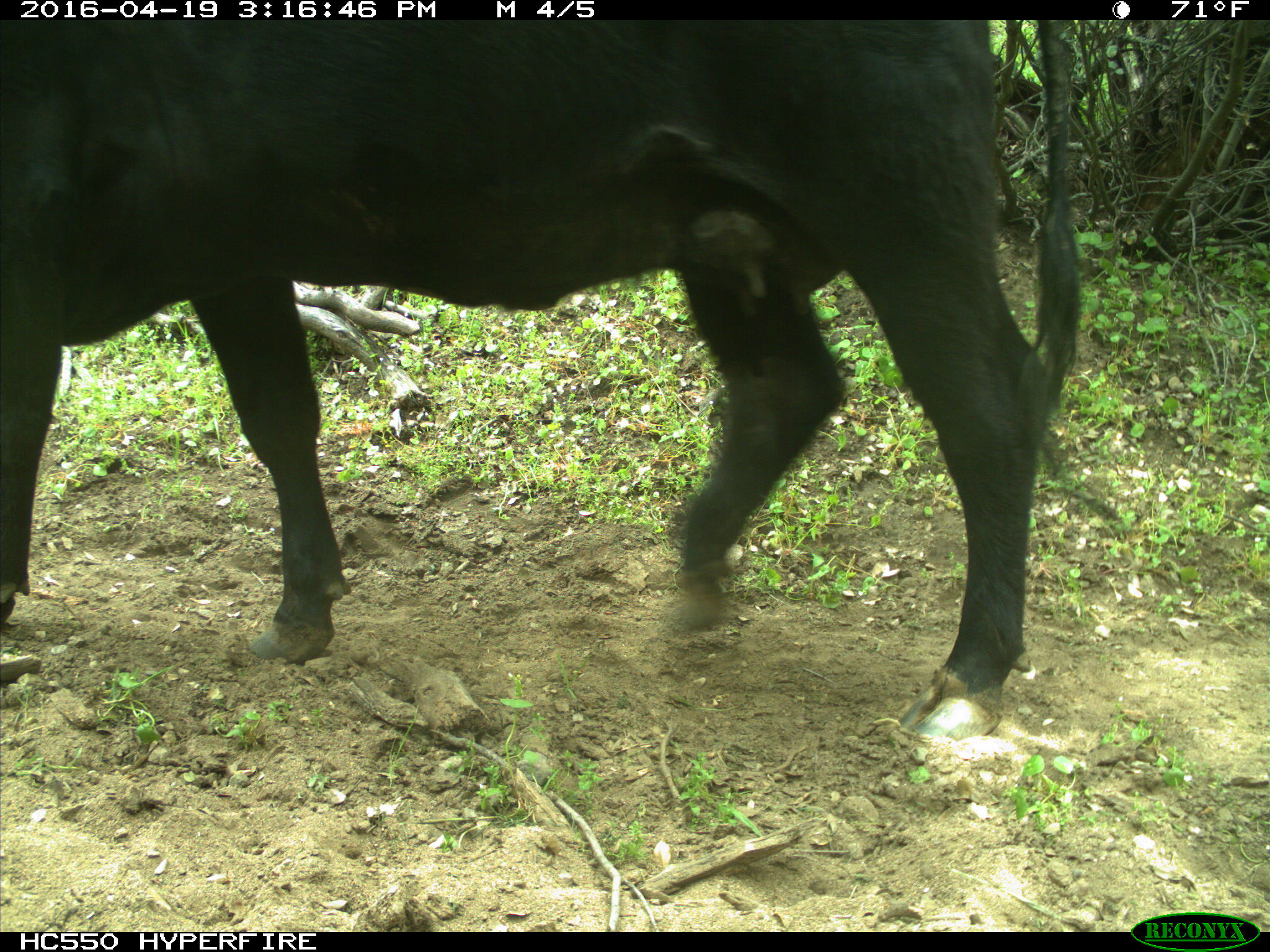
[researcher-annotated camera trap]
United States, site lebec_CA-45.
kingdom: Animalia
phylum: Chordata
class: Mammalia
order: Artiodactyla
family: Bovidae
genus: Bos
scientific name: Bos taurus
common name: domestic cow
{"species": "Bos taurus (domestic cow)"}